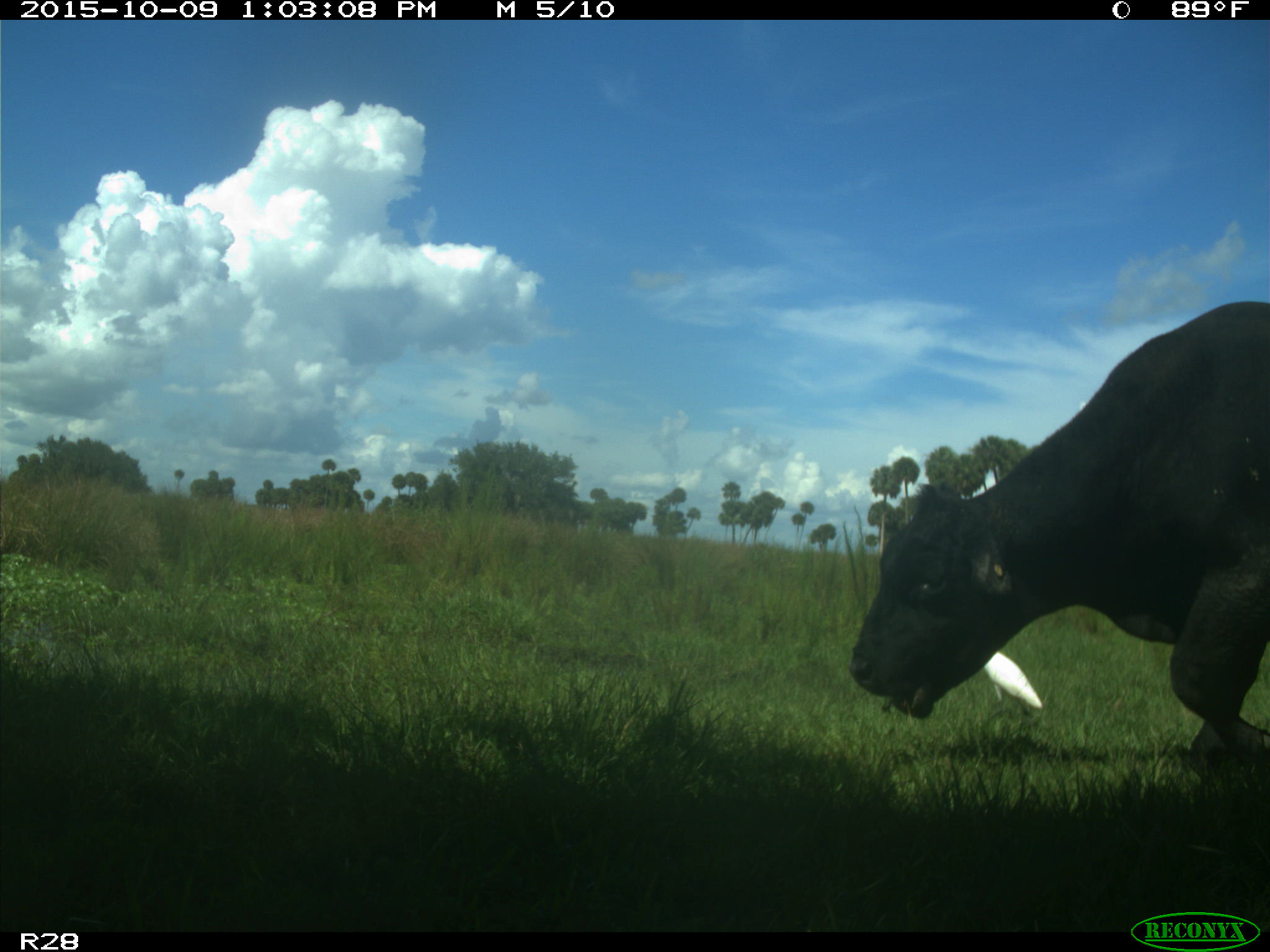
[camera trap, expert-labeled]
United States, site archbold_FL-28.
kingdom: Animalia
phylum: Chordata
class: Mammalia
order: Artiodactyla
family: Bovidae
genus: Bos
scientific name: Bos taurus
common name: domestic cow